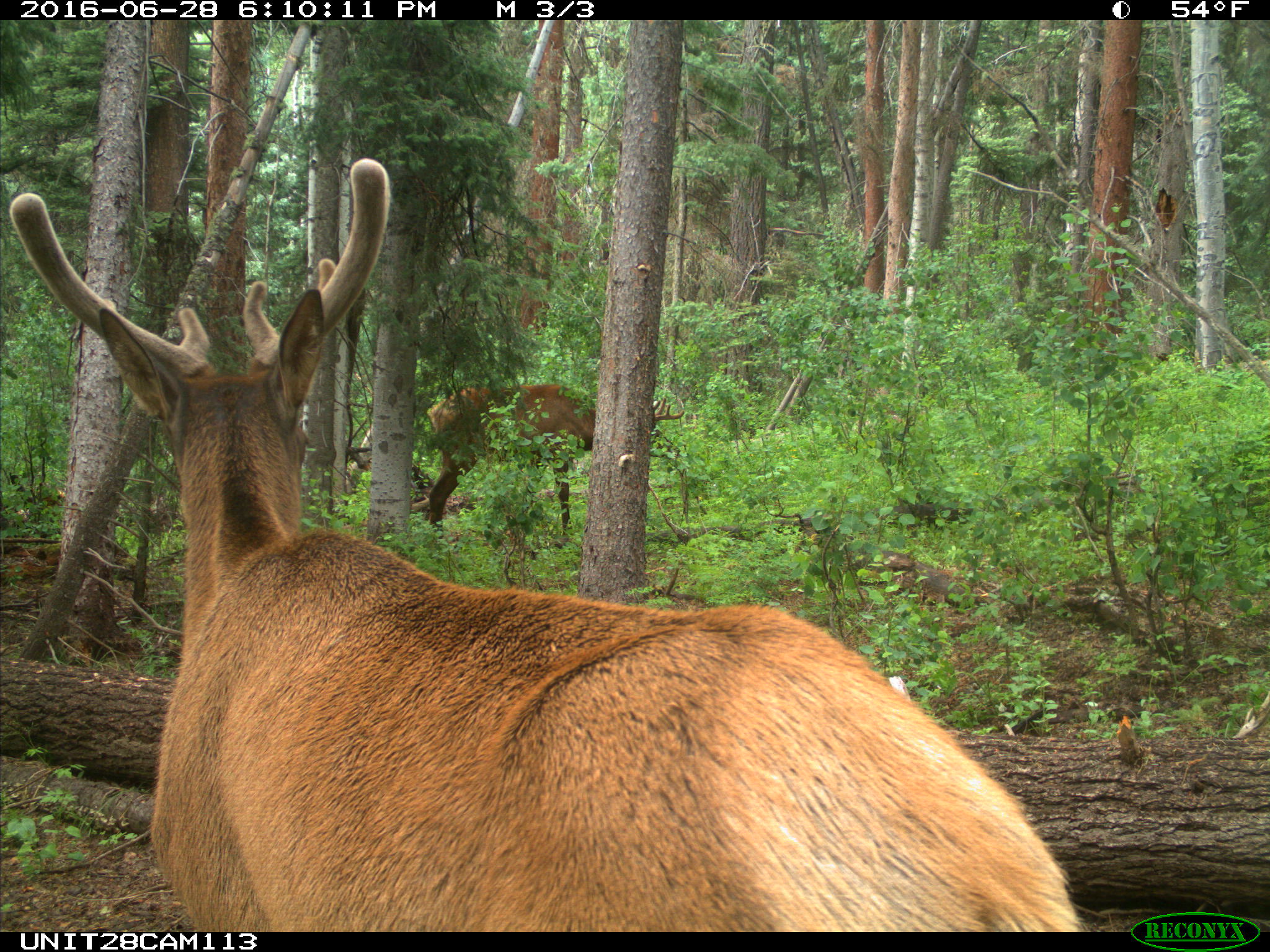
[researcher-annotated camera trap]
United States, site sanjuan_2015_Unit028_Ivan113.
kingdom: Animalia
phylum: Chordata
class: Mammalia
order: Artiodactyla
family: Cervidae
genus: Cervus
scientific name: Cervus elaphus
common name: red deer